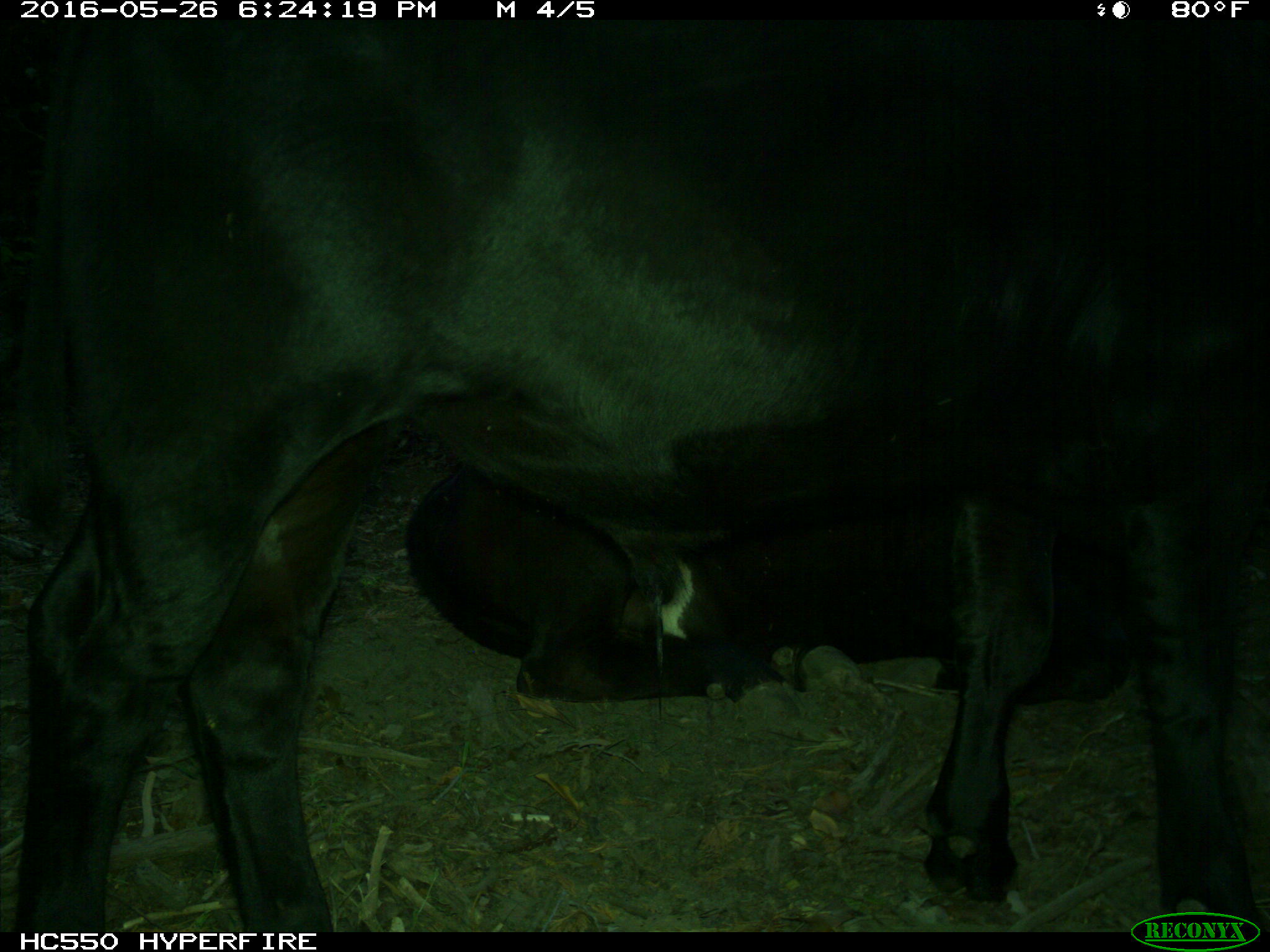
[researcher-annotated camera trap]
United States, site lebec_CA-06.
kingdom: Animalia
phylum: Chordata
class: Mammalia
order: Artiodactyla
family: Bovidae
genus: Bos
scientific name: Bos taurus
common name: domestic cow